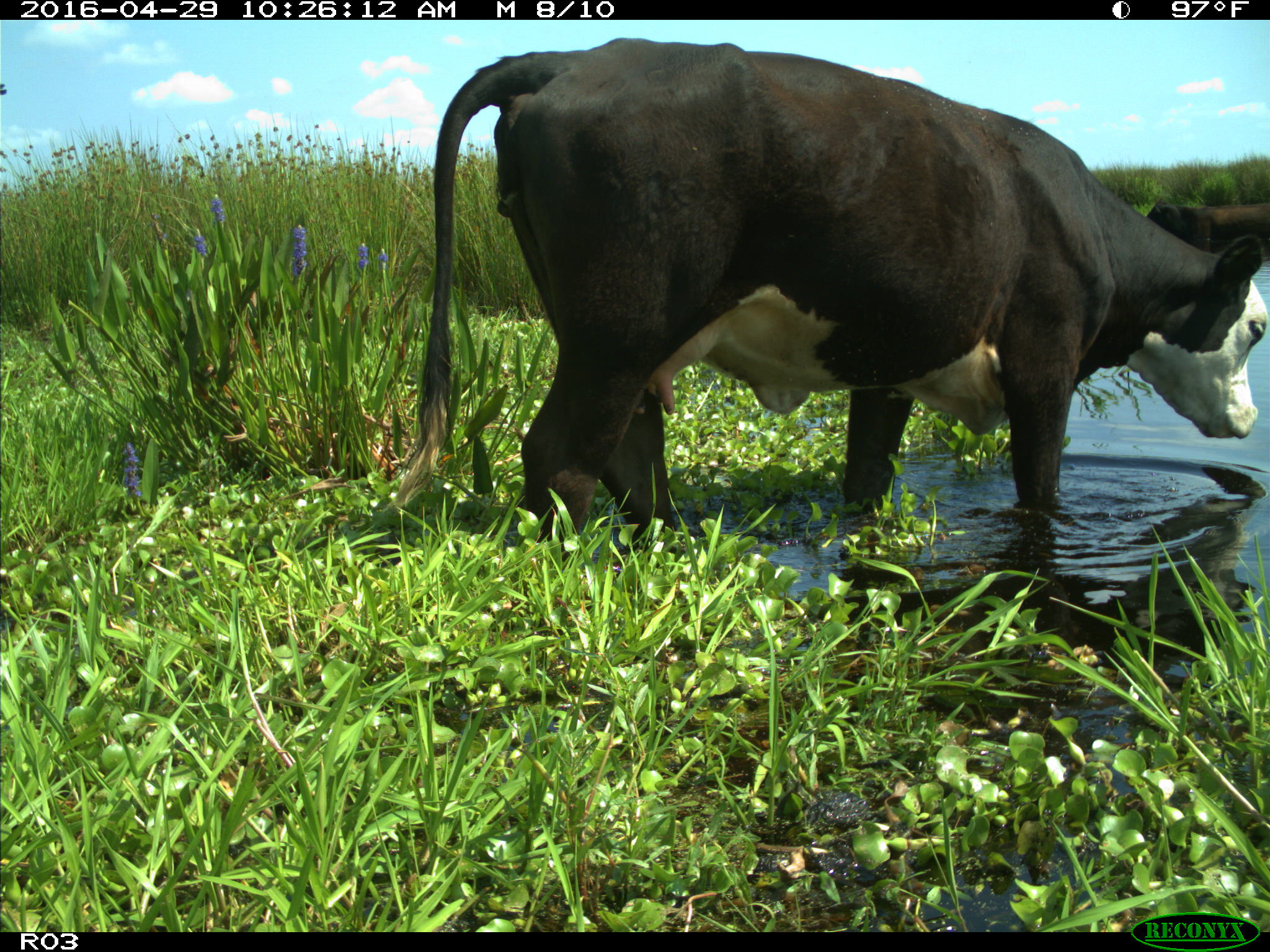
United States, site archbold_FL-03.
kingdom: Animalia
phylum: Chordata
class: Mammalia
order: Artiodactyla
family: Bovidae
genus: Bos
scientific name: Bos taurus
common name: domestic cow